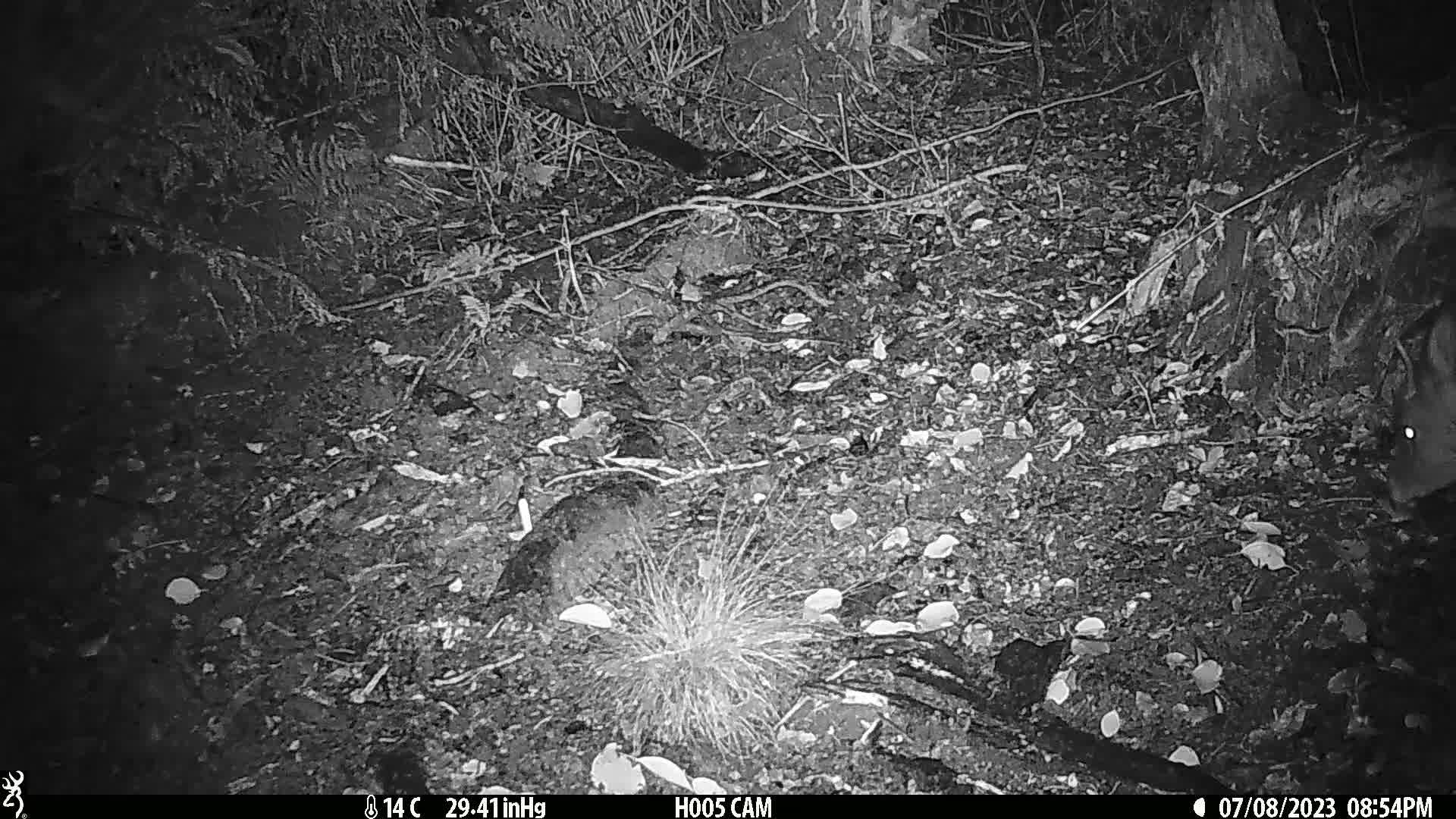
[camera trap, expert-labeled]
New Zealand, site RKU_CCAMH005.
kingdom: Animalia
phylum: Chordata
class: Mammalia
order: Artiodactyla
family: Cervidae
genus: Odocoileus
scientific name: Odocoileus virginianus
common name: white-tailed deer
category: white tailed deer